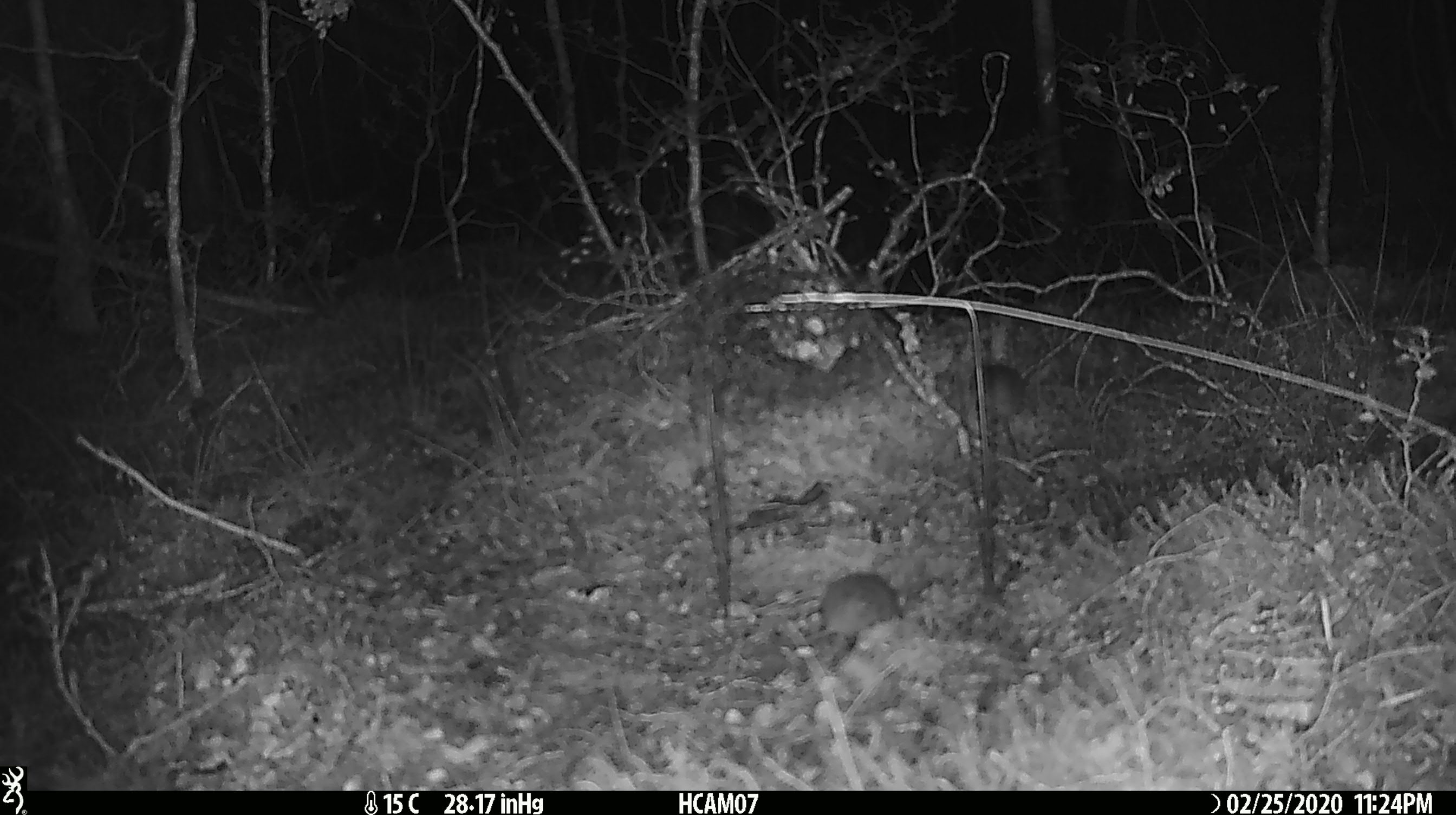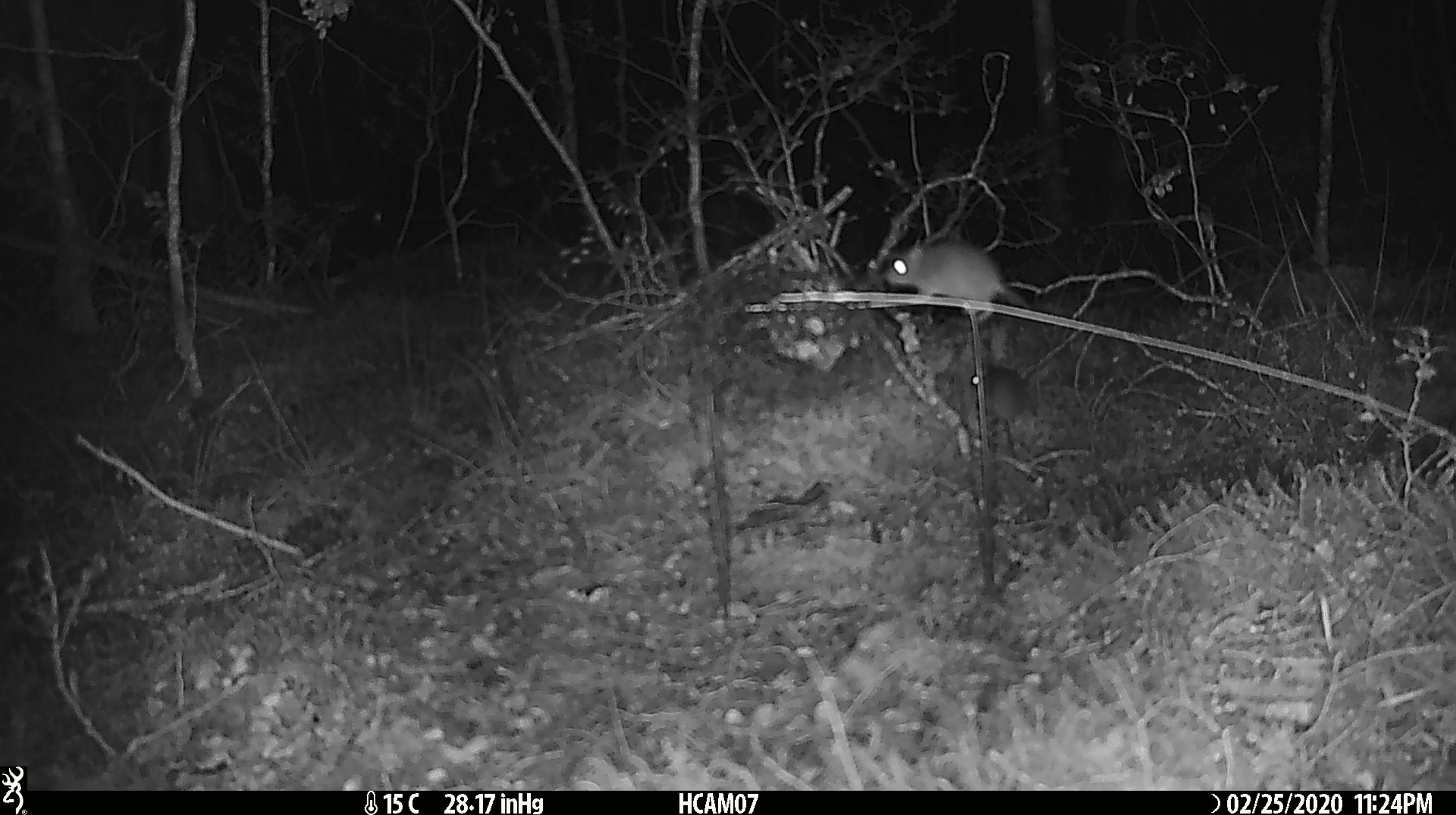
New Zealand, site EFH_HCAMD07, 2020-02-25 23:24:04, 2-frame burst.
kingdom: Animalia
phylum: Chordata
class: Mammalia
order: Rodentia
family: Muridae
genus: Mus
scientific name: Mus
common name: mouse